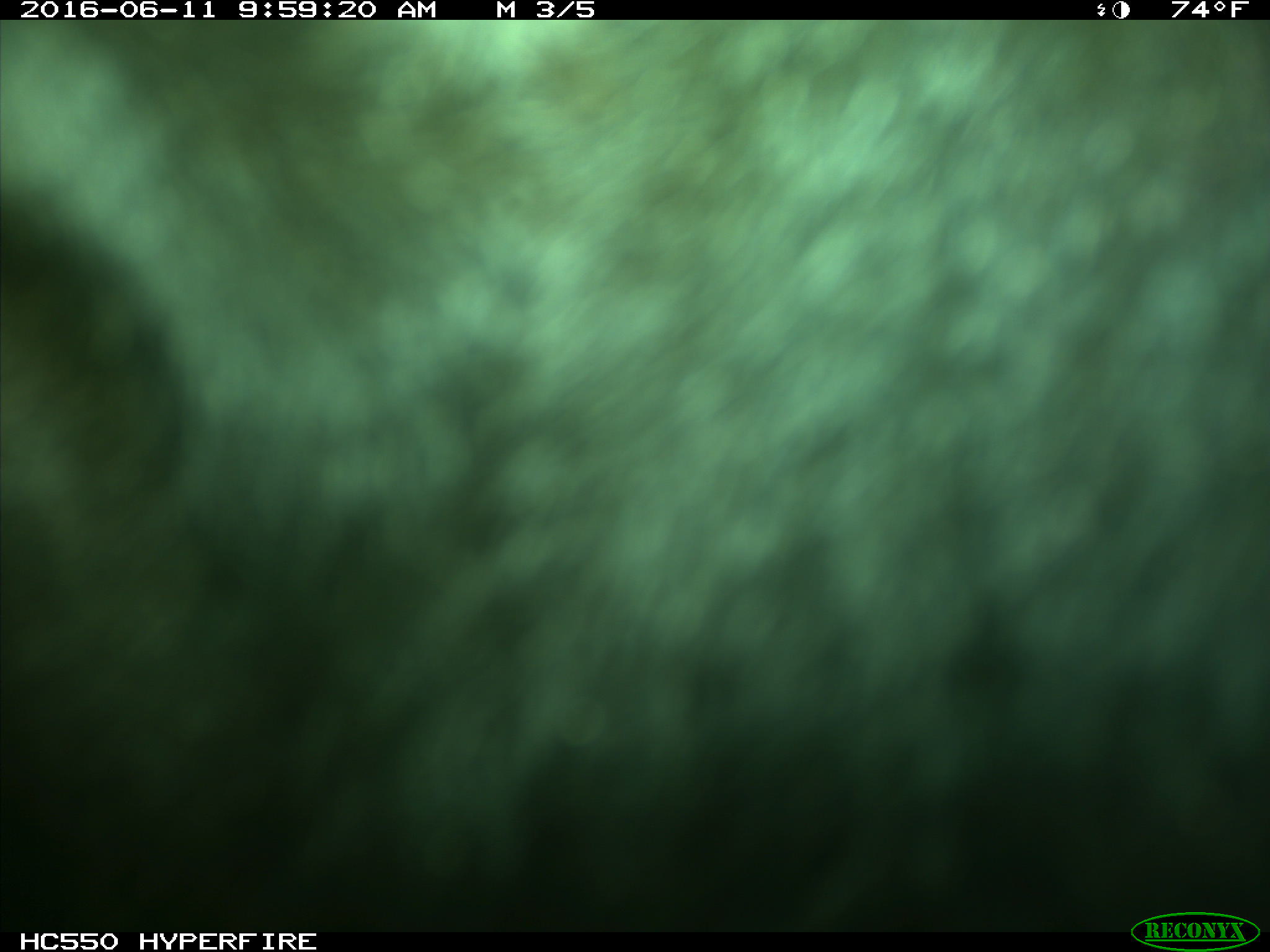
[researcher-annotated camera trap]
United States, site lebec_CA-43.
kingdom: Animalia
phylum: Chordata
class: Mammalia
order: Artiodactyla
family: Bovidae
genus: Bos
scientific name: Bos taurus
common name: domestic cow